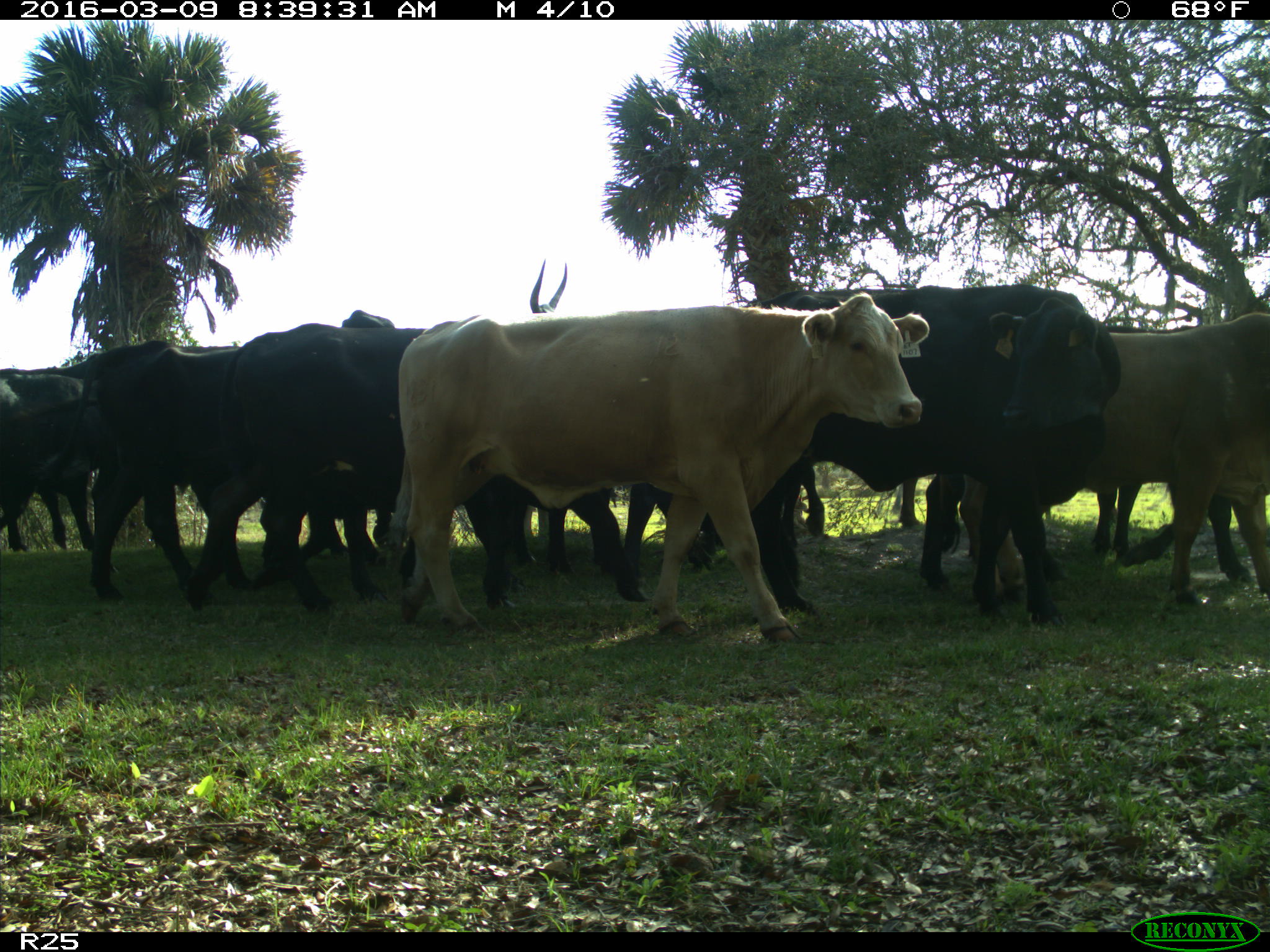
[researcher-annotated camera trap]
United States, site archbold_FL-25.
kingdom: Animalia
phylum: Chordata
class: Mammalia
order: Artiodactyla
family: Bovidae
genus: Bos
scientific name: Bos taurus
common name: domestic cow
Bos taurus (domestic cow).